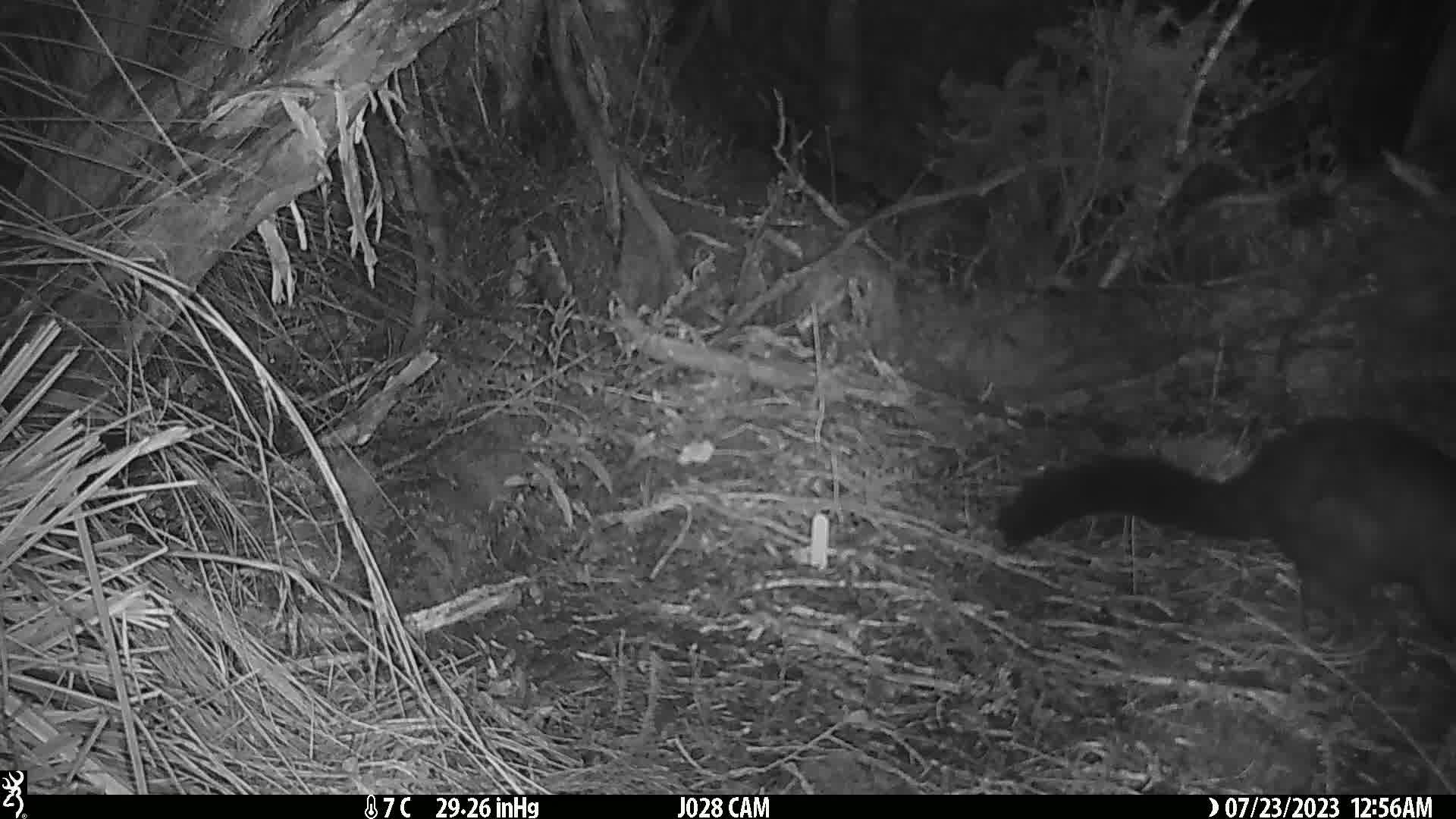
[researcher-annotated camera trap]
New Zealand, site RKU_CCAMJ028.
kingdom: Animalia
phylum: Chordata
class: Mammalia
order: Diprotodontia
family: Phalangeridae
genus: Trichosurus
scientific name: Trichosurus vulpecula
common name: common brushtail possum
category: possum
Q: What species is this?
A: Possum (common brushtail possum) (Trichosurus vulpecula).